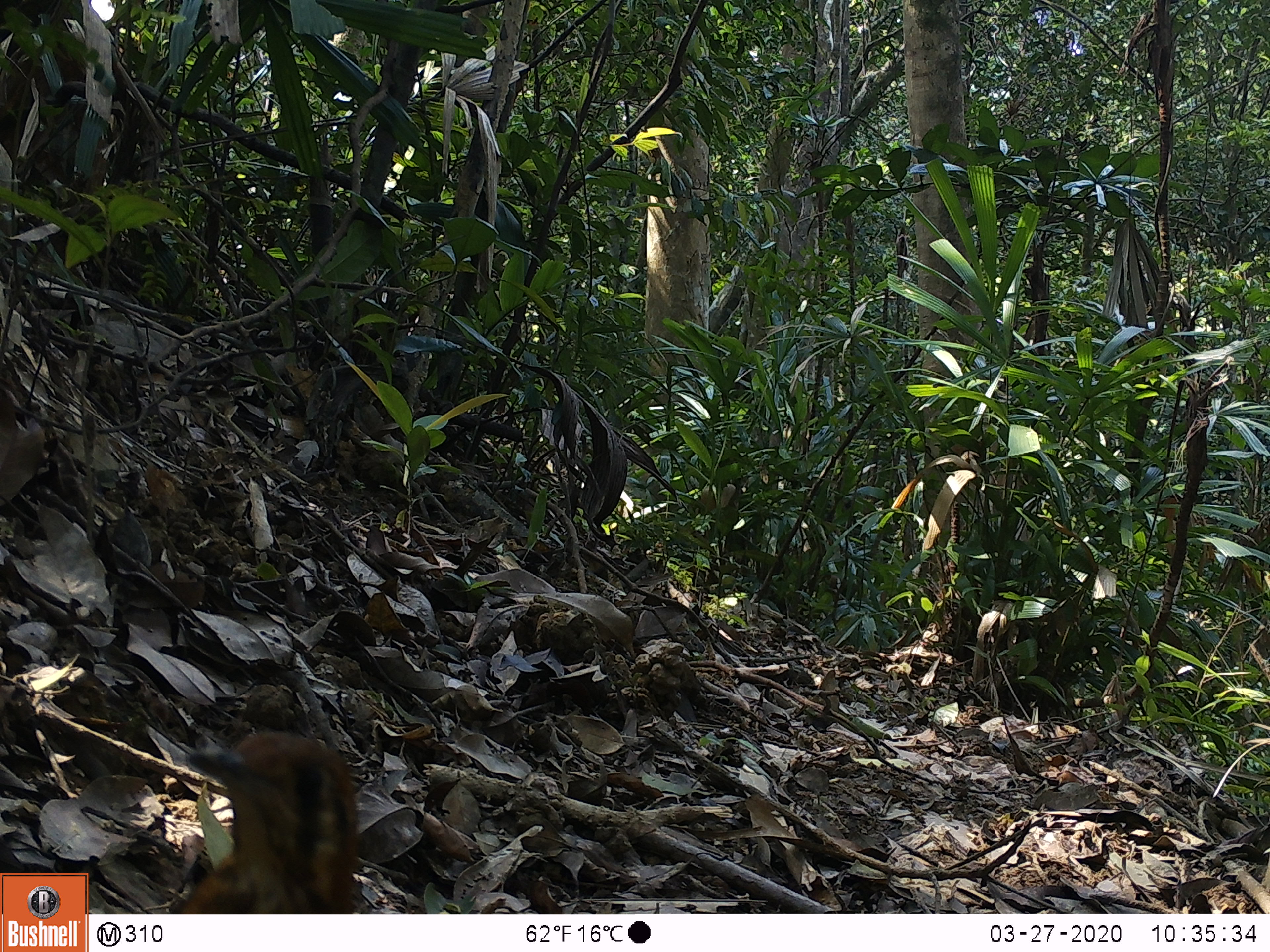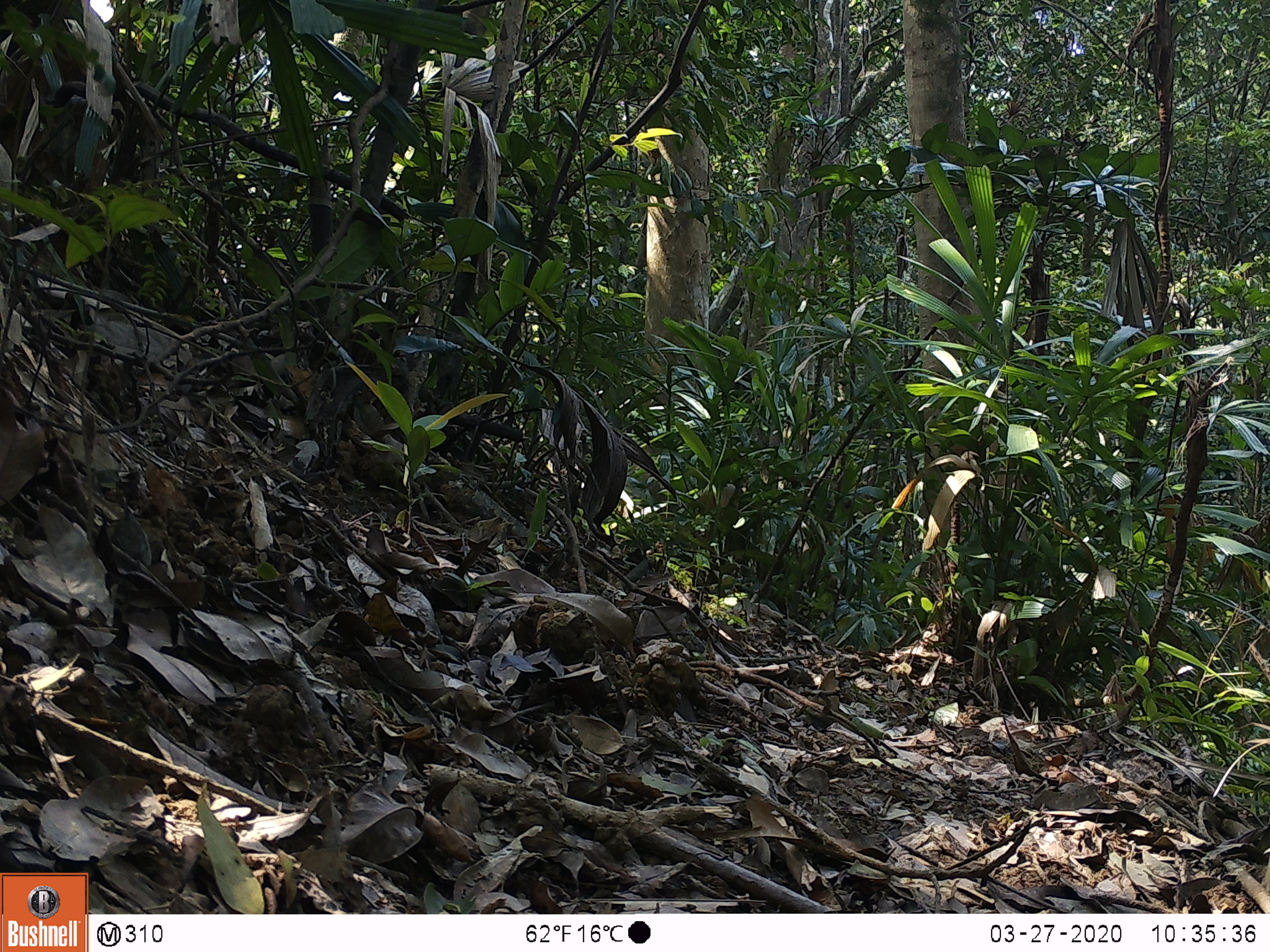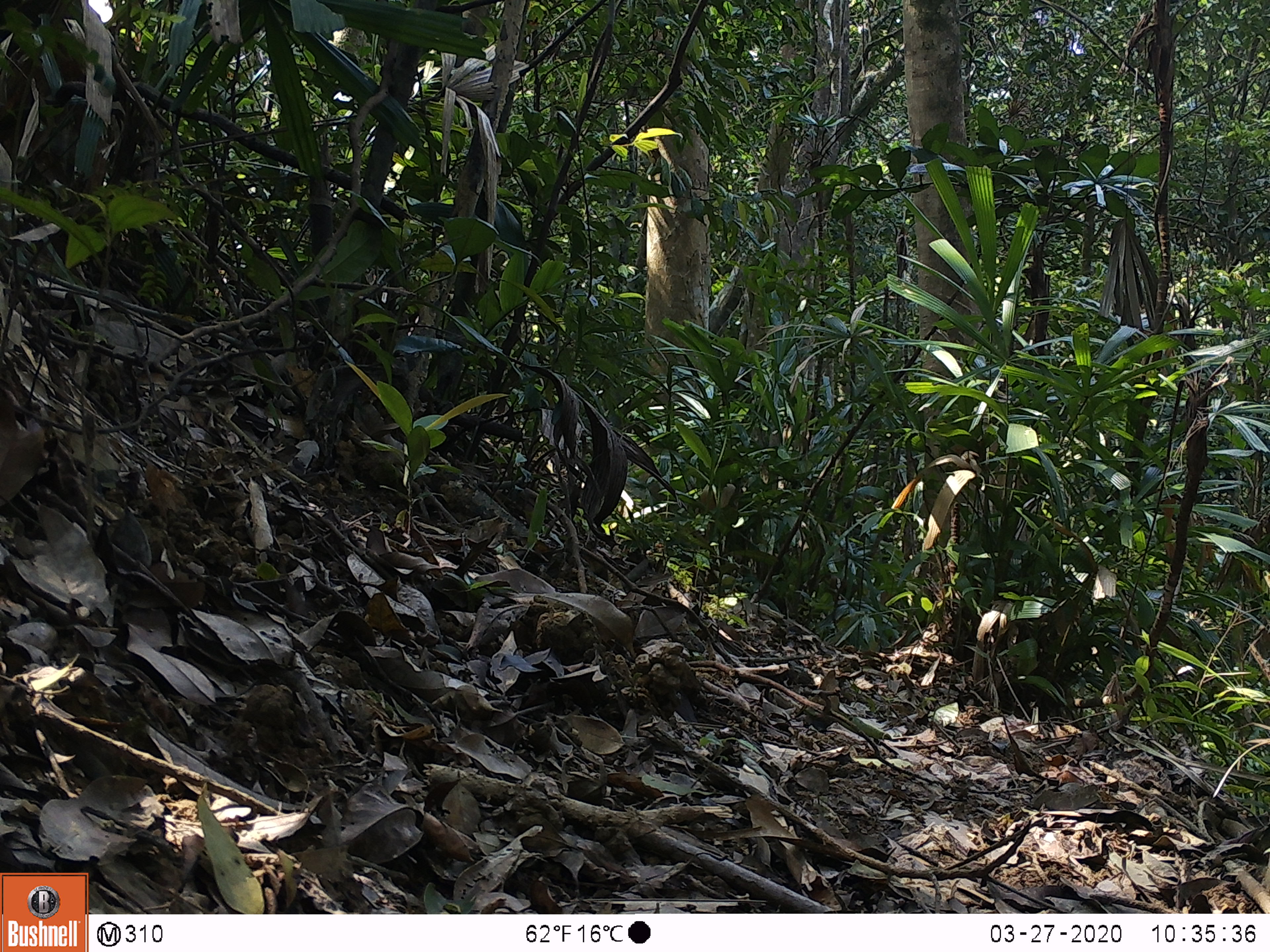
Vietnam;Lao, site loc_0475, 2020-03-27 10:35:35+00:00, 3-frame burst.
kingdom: Animalia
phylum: Chordata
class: Aves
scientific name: Aves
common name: bird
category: unidentified bird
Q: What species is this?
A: Unidentified bird (bird) (Aves).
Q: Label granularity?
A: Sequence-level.